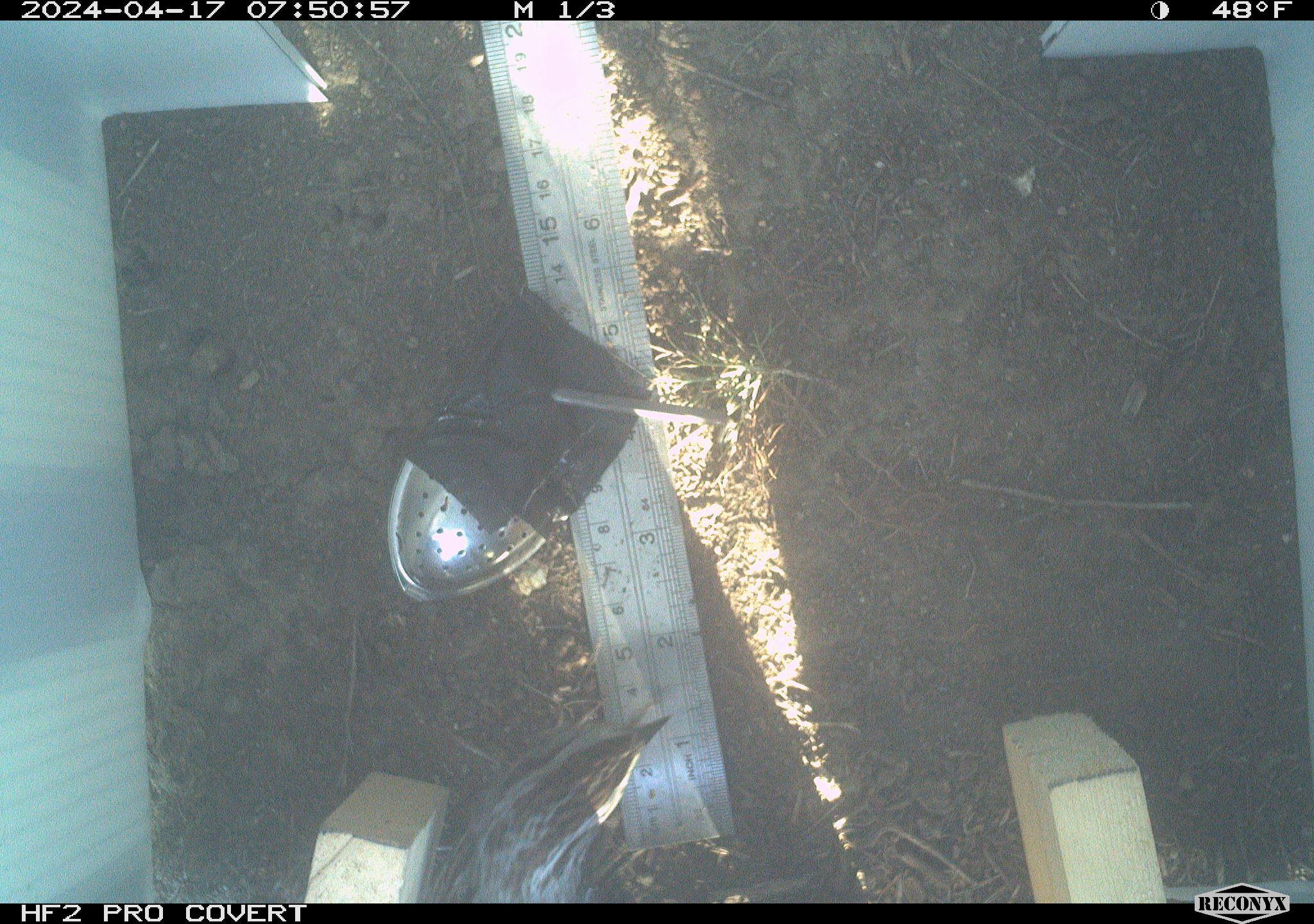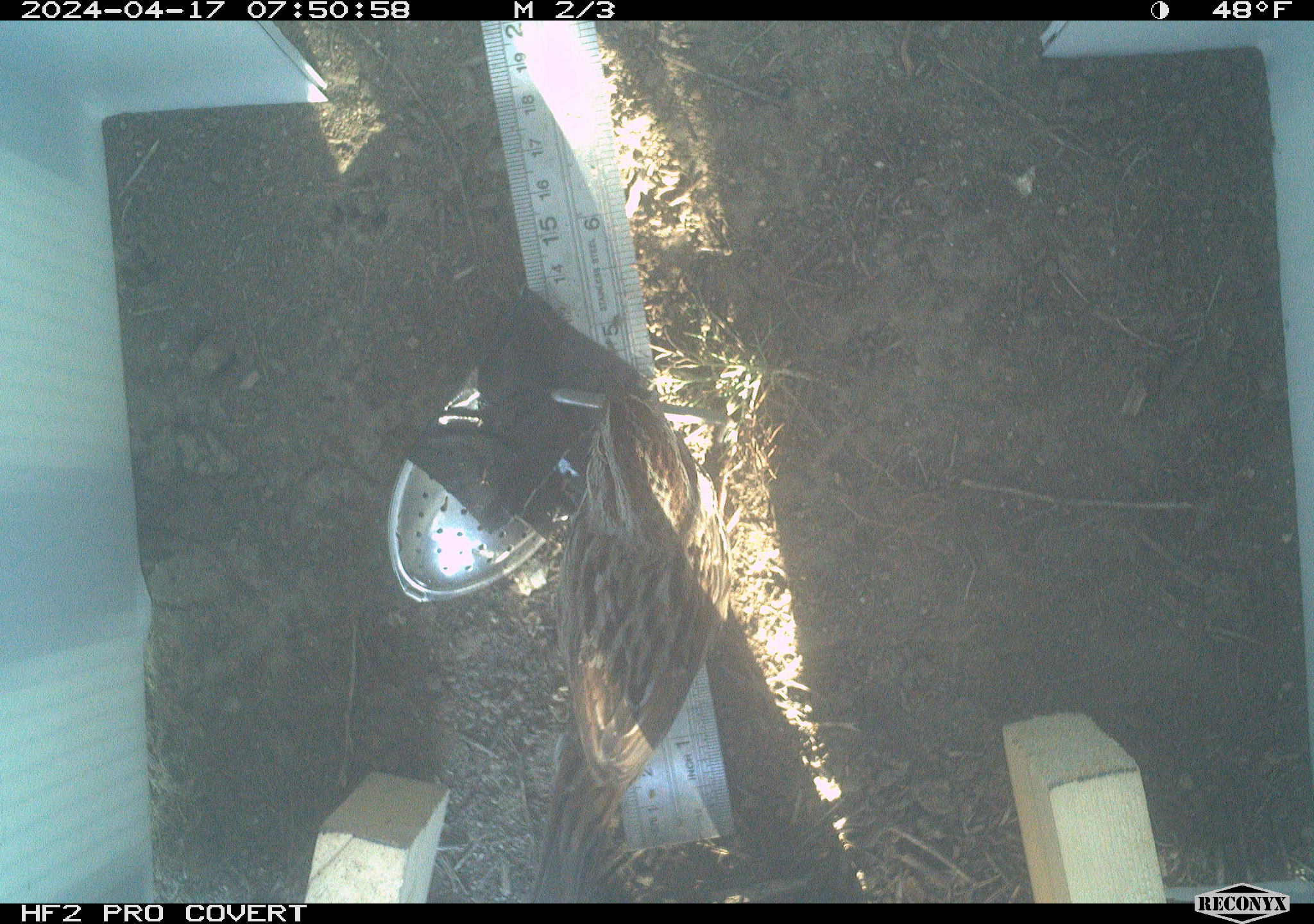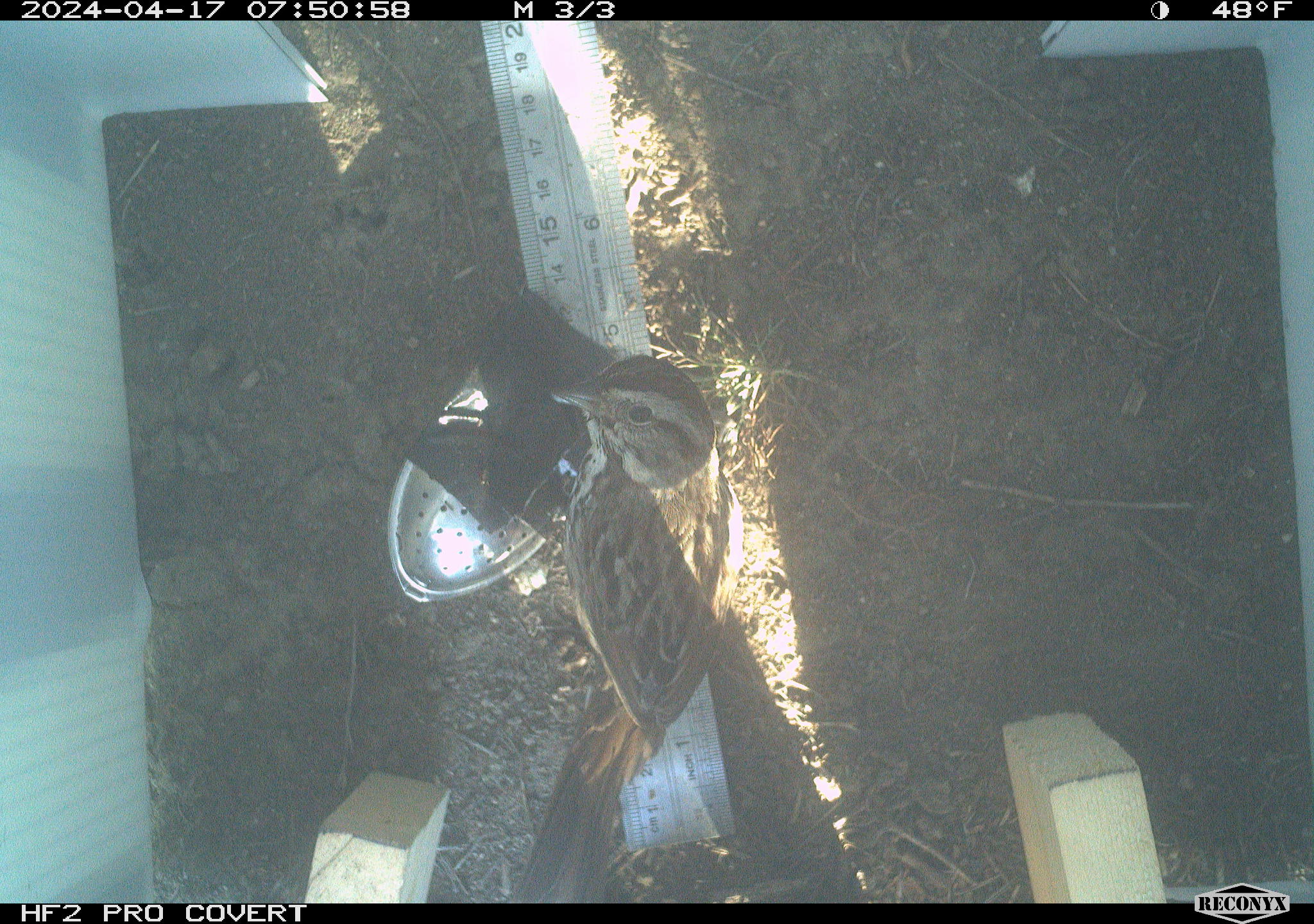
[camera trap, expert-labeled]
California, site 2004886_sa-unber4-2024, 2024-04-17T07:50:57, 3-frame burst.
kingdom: Animalia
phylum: Chordata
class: Aves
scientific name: Aves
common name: bird